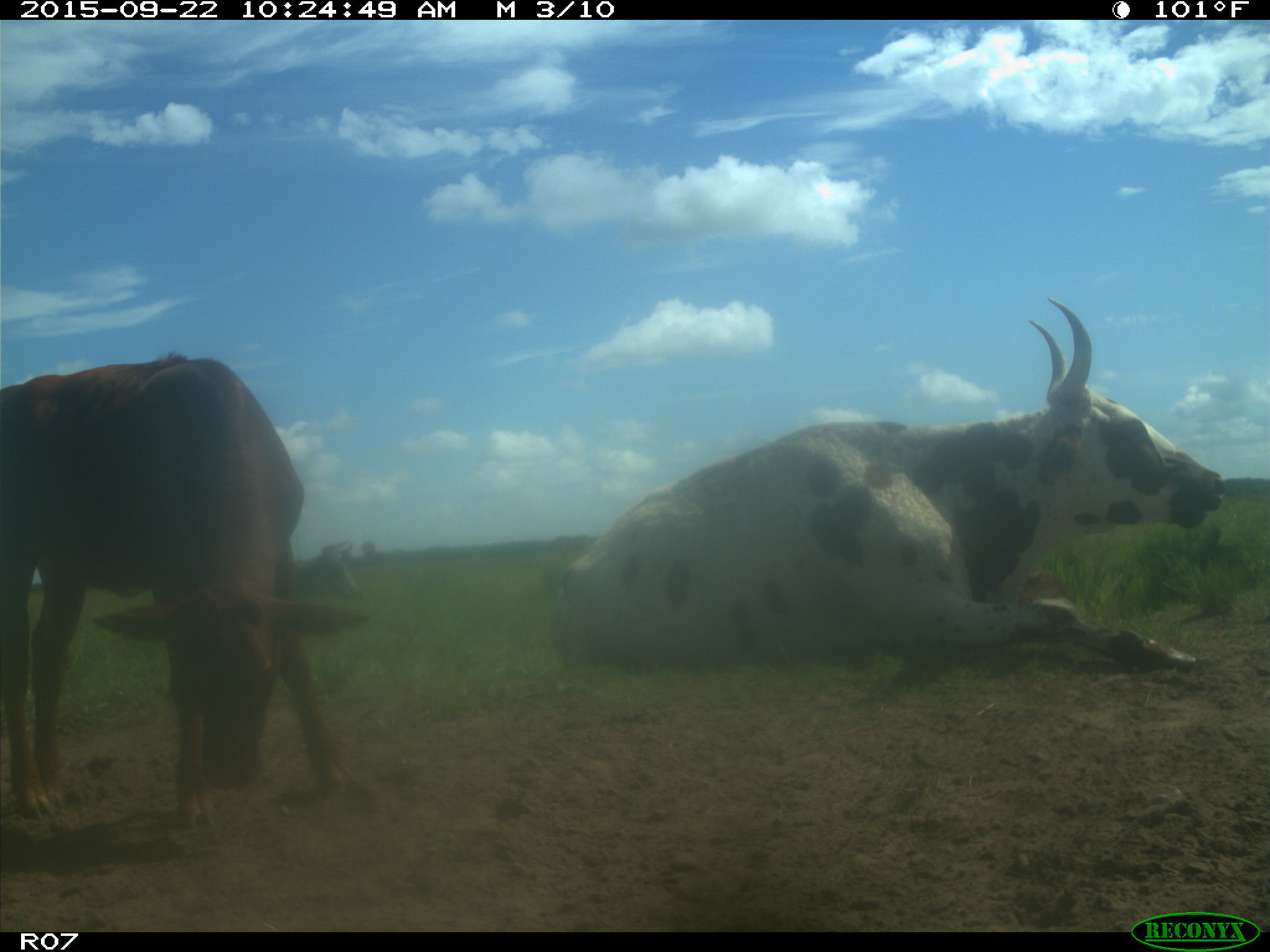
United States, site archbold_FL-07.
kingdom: Animalia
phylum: Chordata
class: Mammalia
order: Artiodactyla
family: Bovidae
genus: Bos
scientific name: Bos taurus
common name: domestic cow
Bos taurus (domestic cow).